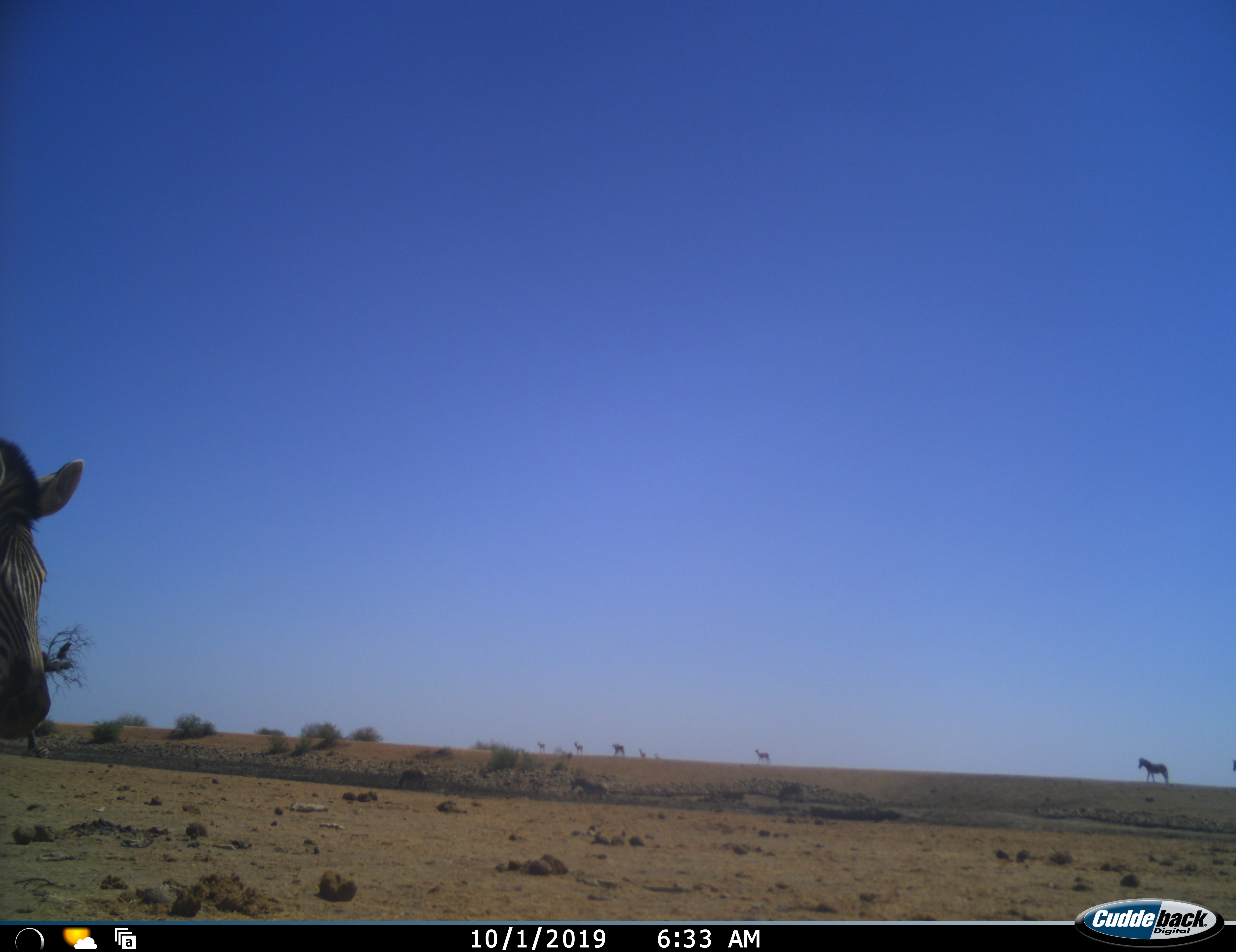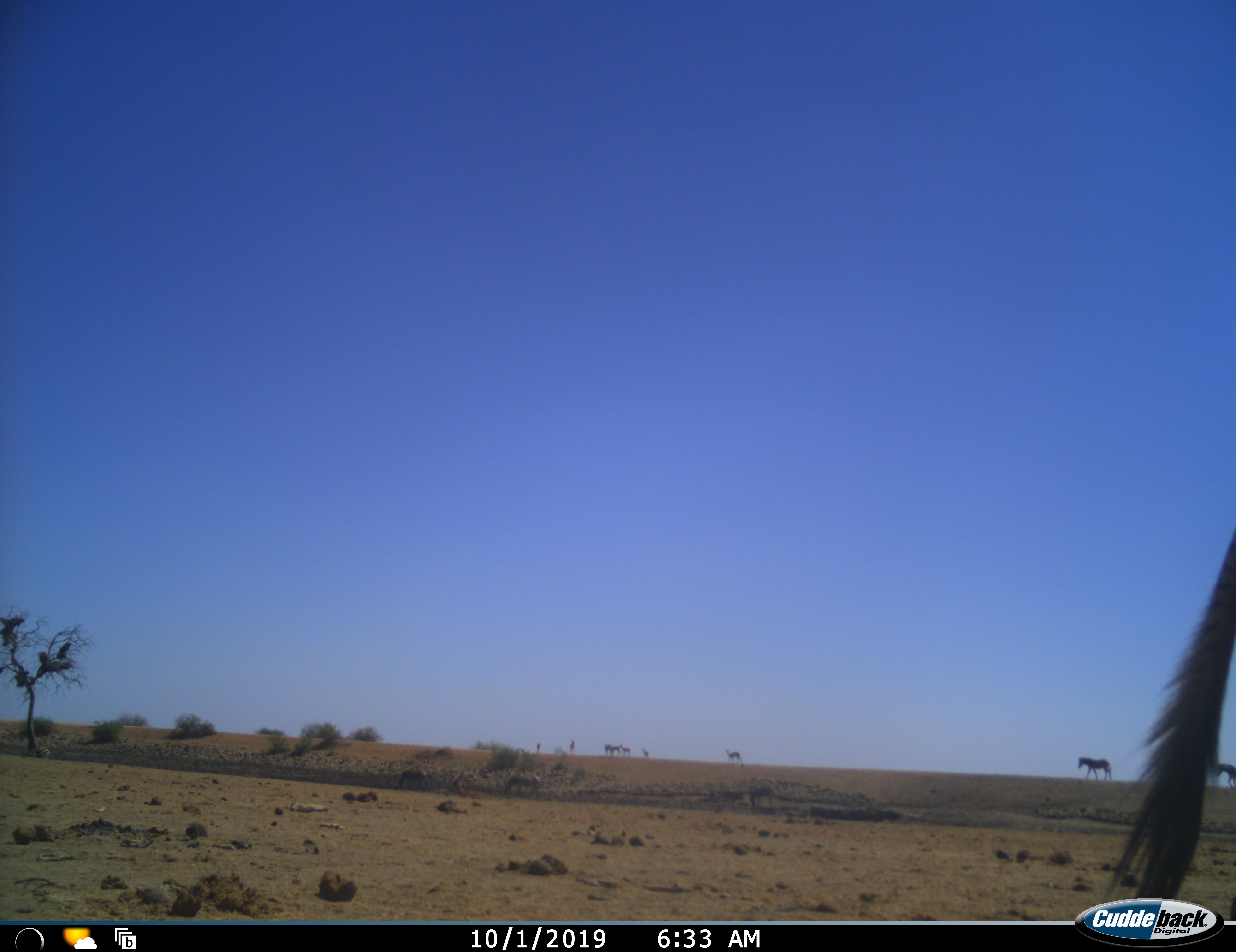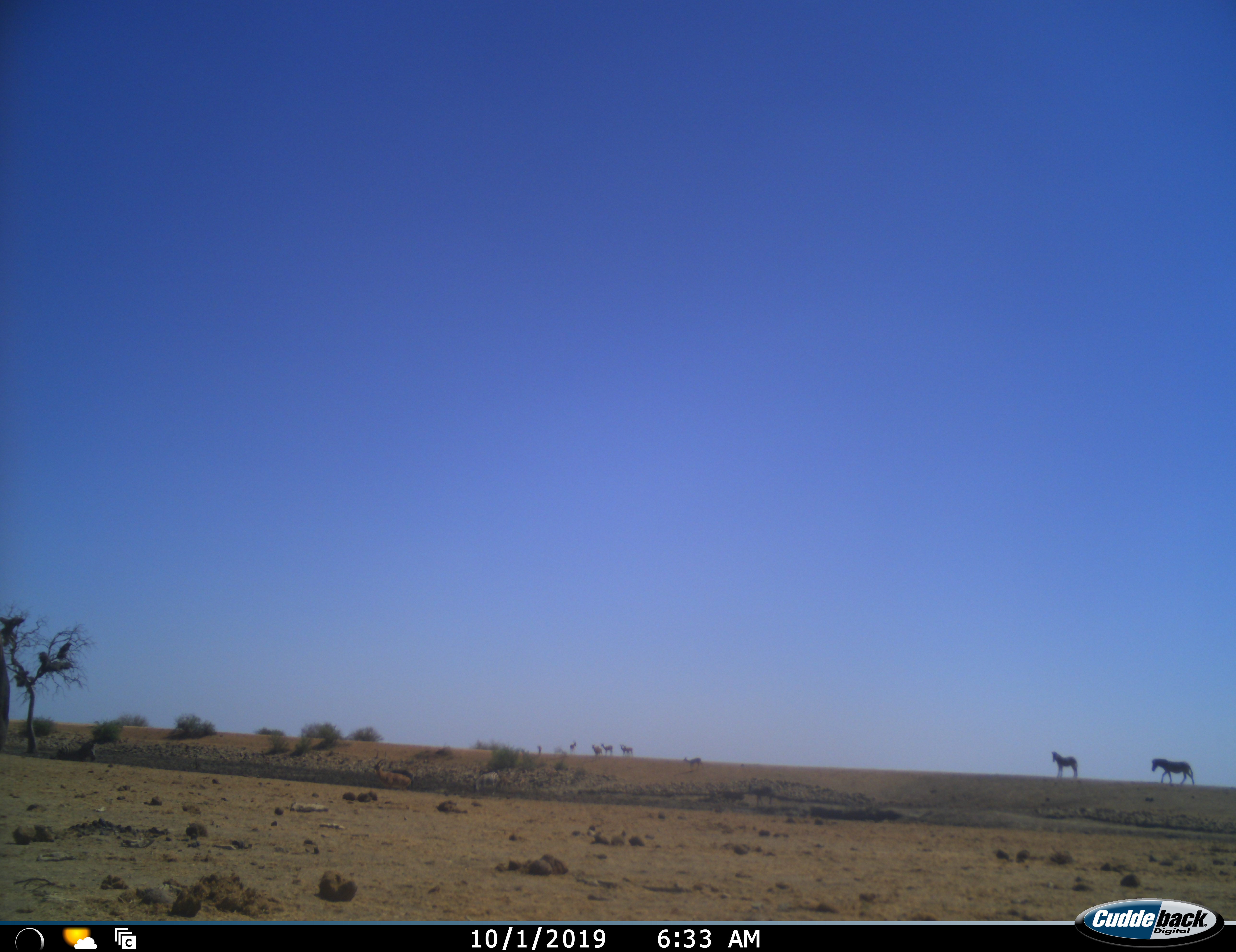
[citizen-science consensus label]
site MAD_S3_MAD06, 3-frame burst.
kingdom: Animalia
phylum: Chordata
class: Mammalia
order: Perissodactyla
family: Equidae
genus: Equus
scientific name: Equus quagga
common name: plains zebra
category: zebraplains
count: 6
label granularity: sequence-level